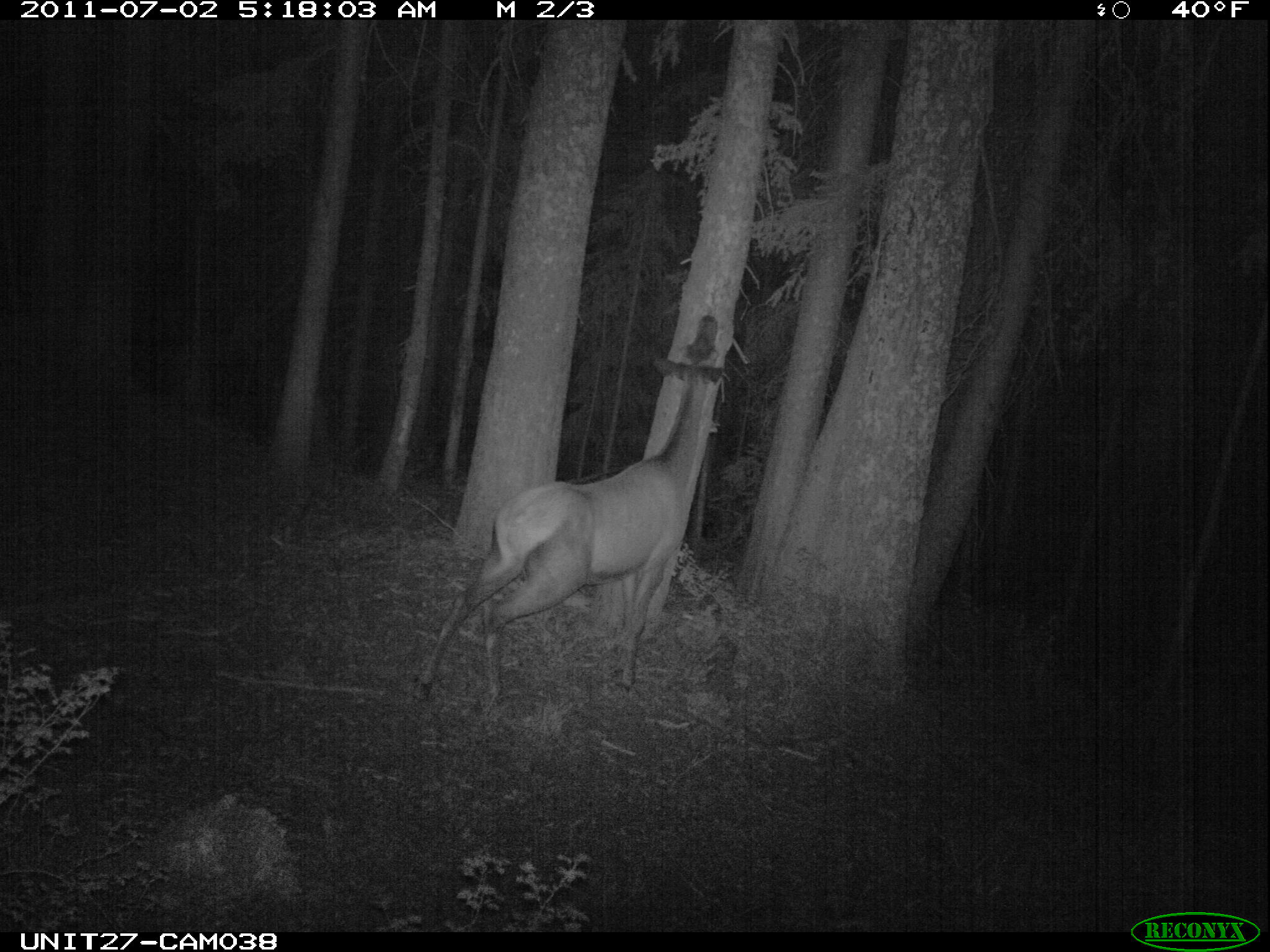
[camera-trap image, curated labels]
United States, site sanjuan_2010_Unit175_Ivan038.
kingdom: Animalia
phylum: Chordata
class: Mammalia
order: Artiodactyla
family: Cervidae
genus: Cervus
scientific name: Cervus elaphus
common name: red deer